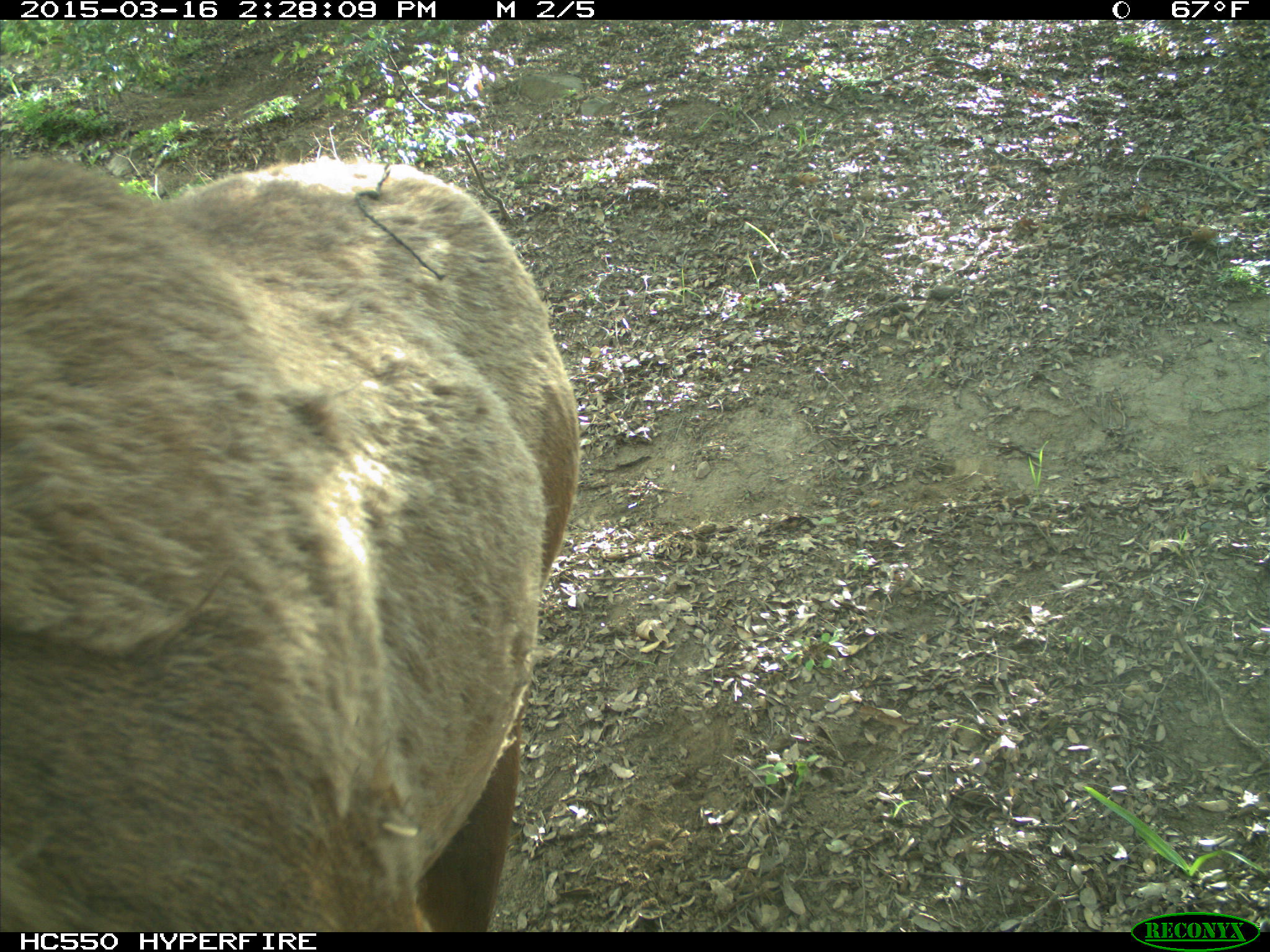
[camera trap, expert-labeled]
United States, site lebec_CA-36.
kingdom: Animalia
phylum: Chordata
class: Mammalia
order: Artiodactyla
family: Cervidae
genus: Cervus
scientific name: Cervus canadensis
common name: elk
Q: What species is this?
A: Cervus canadensis (elk).